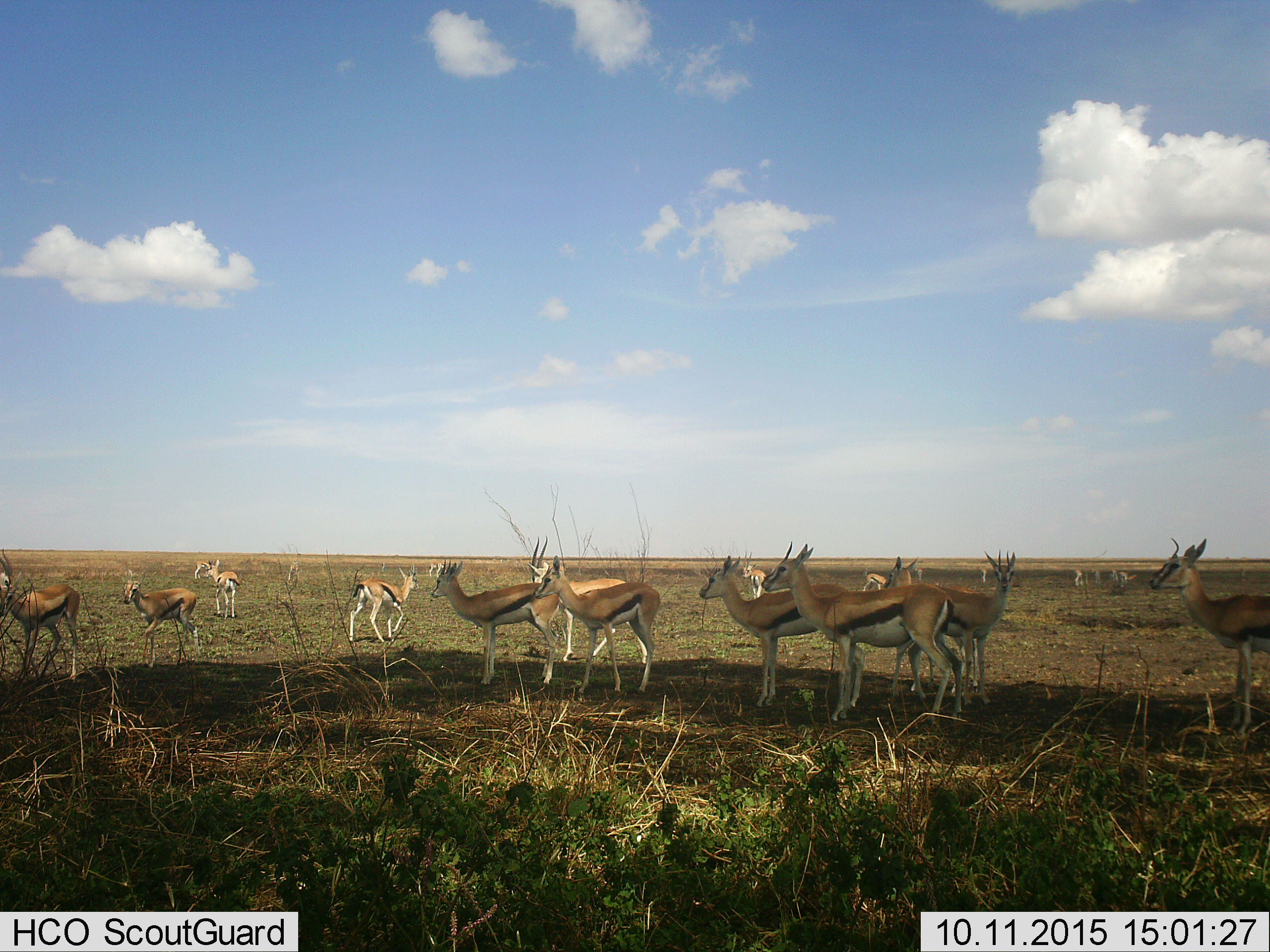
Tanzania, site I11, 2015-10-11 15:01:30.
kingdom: Animalia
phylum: Chordata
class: Mammalia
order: Artiodactyla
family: Bovidae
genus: Eudorcas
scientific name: Eudorcas thomsonii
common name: thomson's gazelle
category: gazellethomsons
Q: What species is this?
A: Gazellethomsons (thomson's gazelle) (Eudorcas thomsonii).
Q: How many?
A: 11-50.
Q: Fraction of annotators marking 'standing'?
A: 100%.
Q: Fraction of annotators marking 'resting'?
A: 0%.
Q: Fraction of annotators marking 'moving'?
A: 30%.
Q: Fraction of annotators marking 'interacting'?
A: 10%.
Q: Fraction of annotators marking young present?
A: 10%.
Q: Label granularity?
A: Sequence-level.